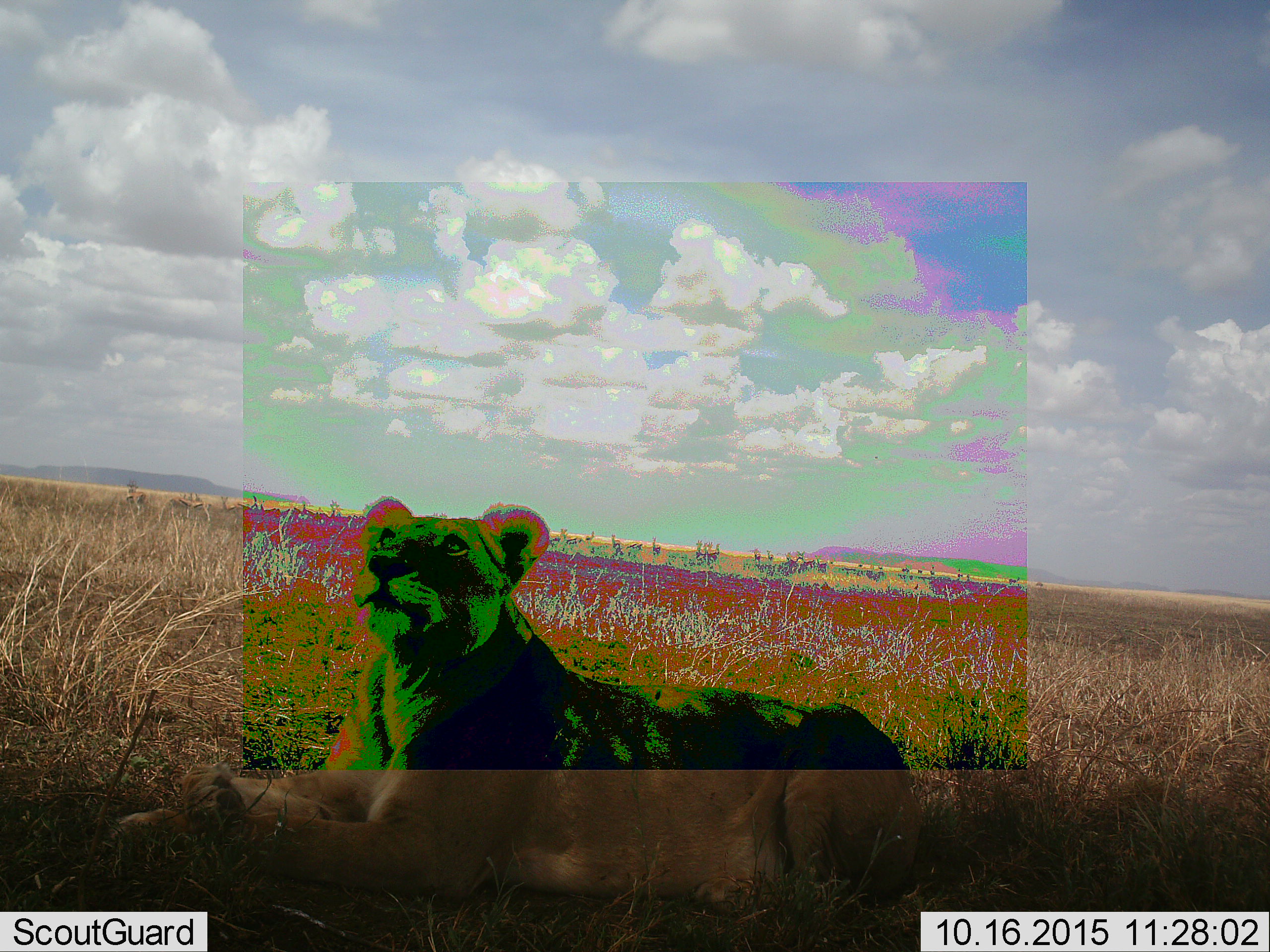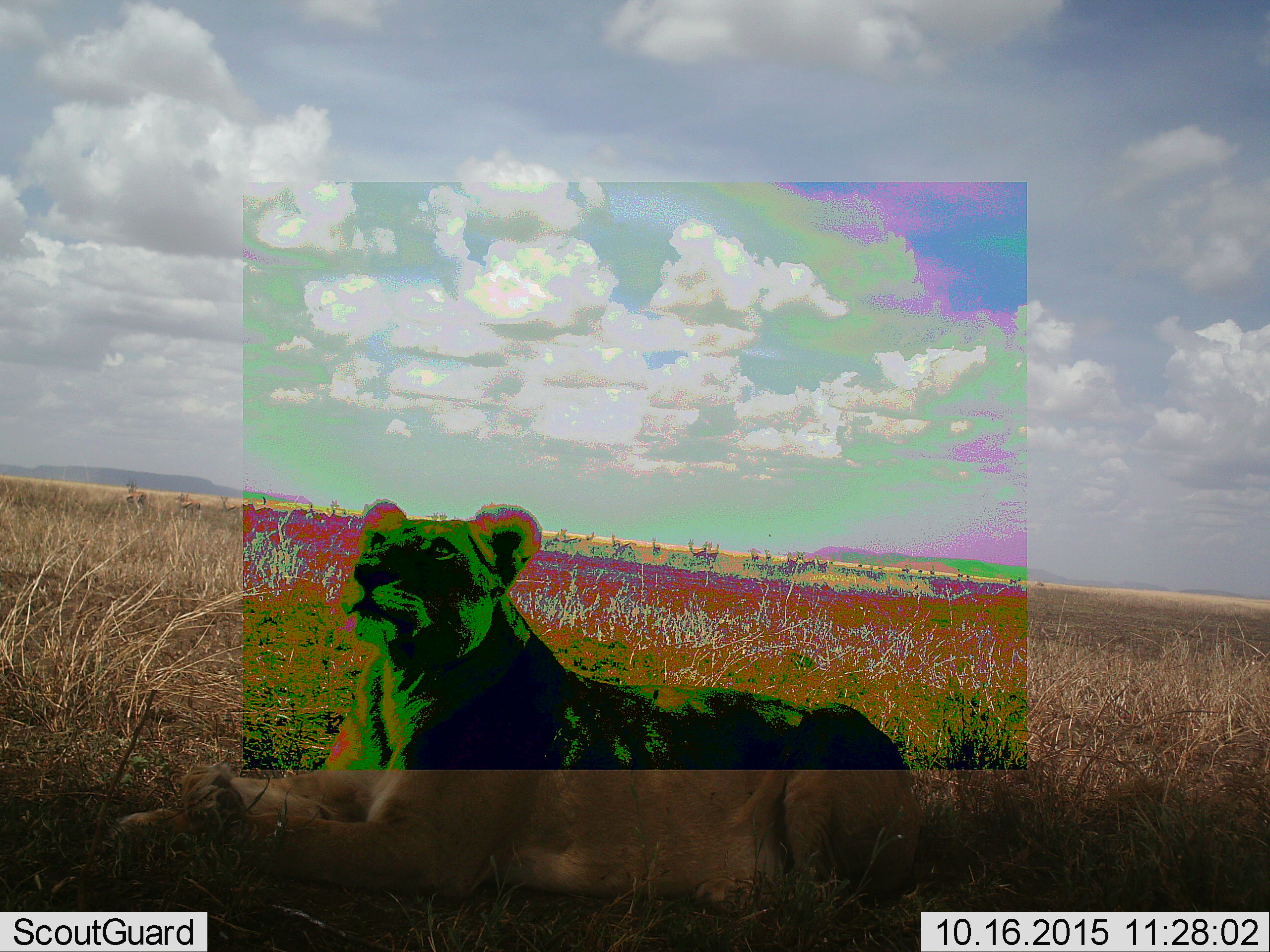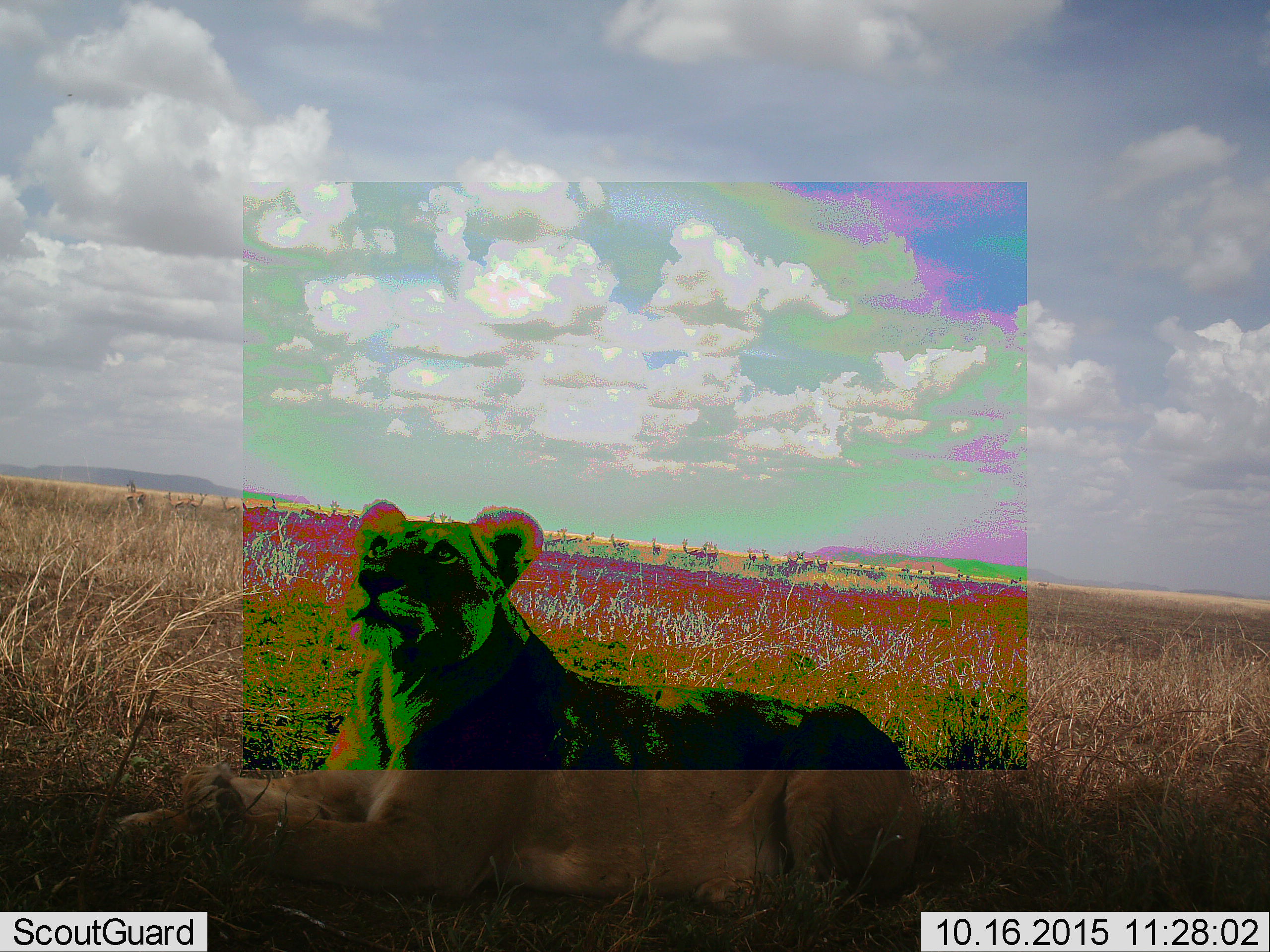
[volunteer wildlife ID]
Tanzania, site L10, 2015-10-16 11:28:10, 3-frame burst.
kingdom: Animalia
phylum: Chordata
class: Mammalia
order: Carnivora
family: Felidae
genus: Panthera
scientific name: Panthera leo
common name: lion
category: lionfemale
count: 1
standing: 0%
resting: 100%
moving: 0%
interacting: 0%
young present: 0%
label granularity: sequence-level